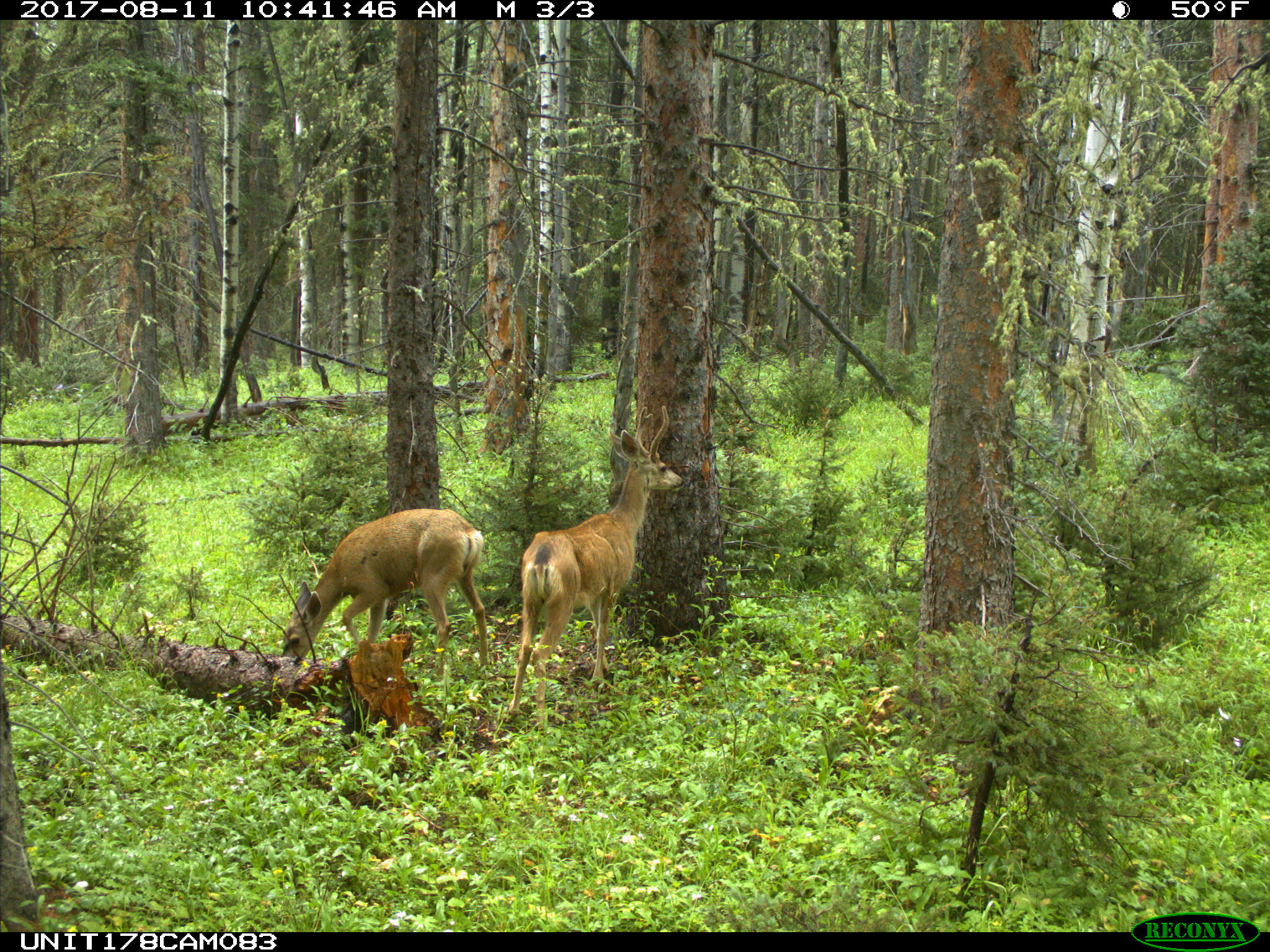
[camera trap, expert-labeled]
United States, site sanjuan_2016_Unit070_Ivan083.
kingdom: Animalia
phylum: Chordata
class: Mammalia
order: Artiodactyla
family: Cervidae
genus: Odocoileus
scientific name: Odocoileus hemionus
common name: mule deer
Odocoileus hemionus (mule deer).